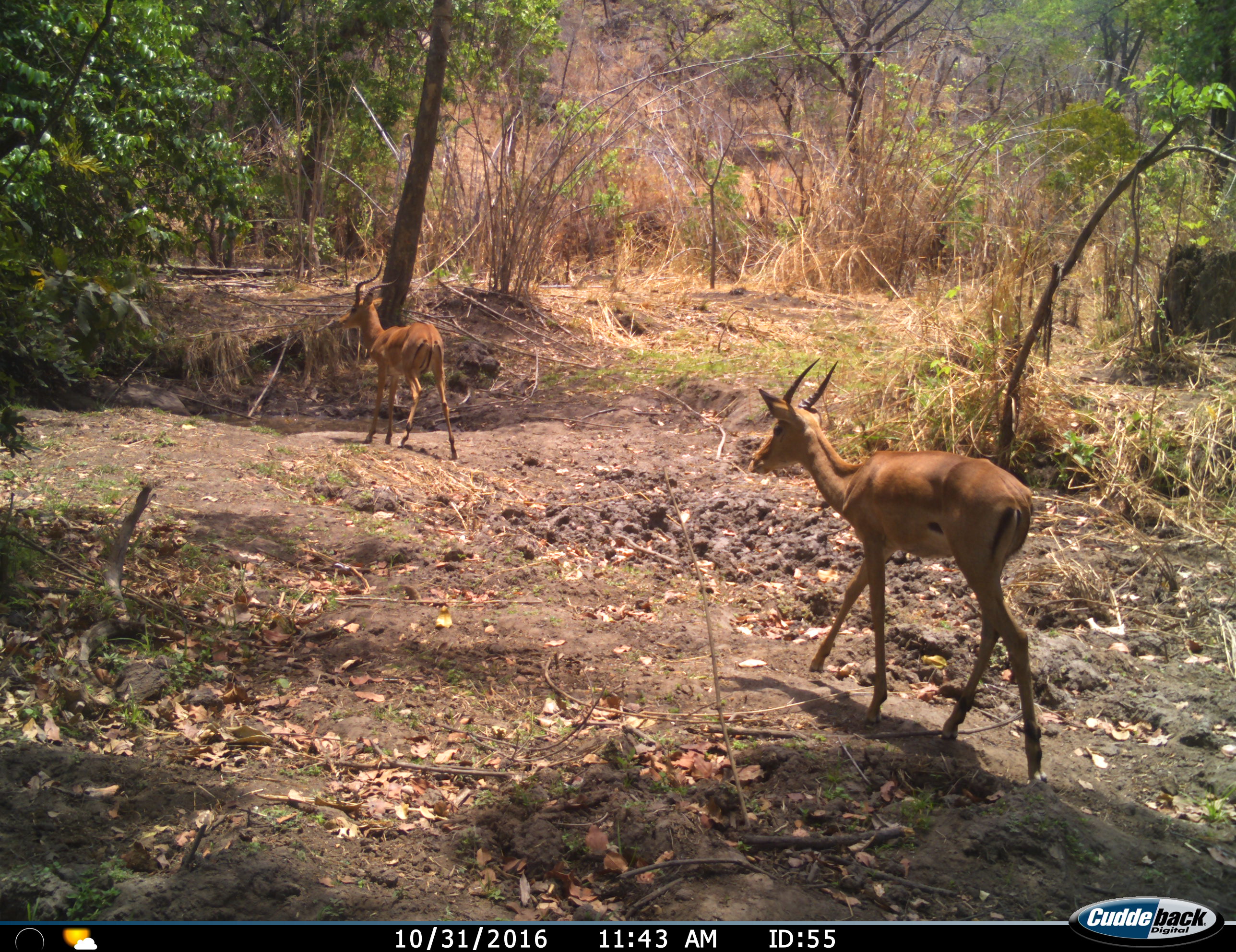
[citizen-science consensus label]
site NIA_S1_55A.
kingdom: Animalia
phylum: Chordata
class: Mammalia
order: Artiodactyla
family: Bovidae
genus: Aepyceros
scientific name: Aepyceros melampus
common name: impala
Impala (Aepyceros melampus), count 2. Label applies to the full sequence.